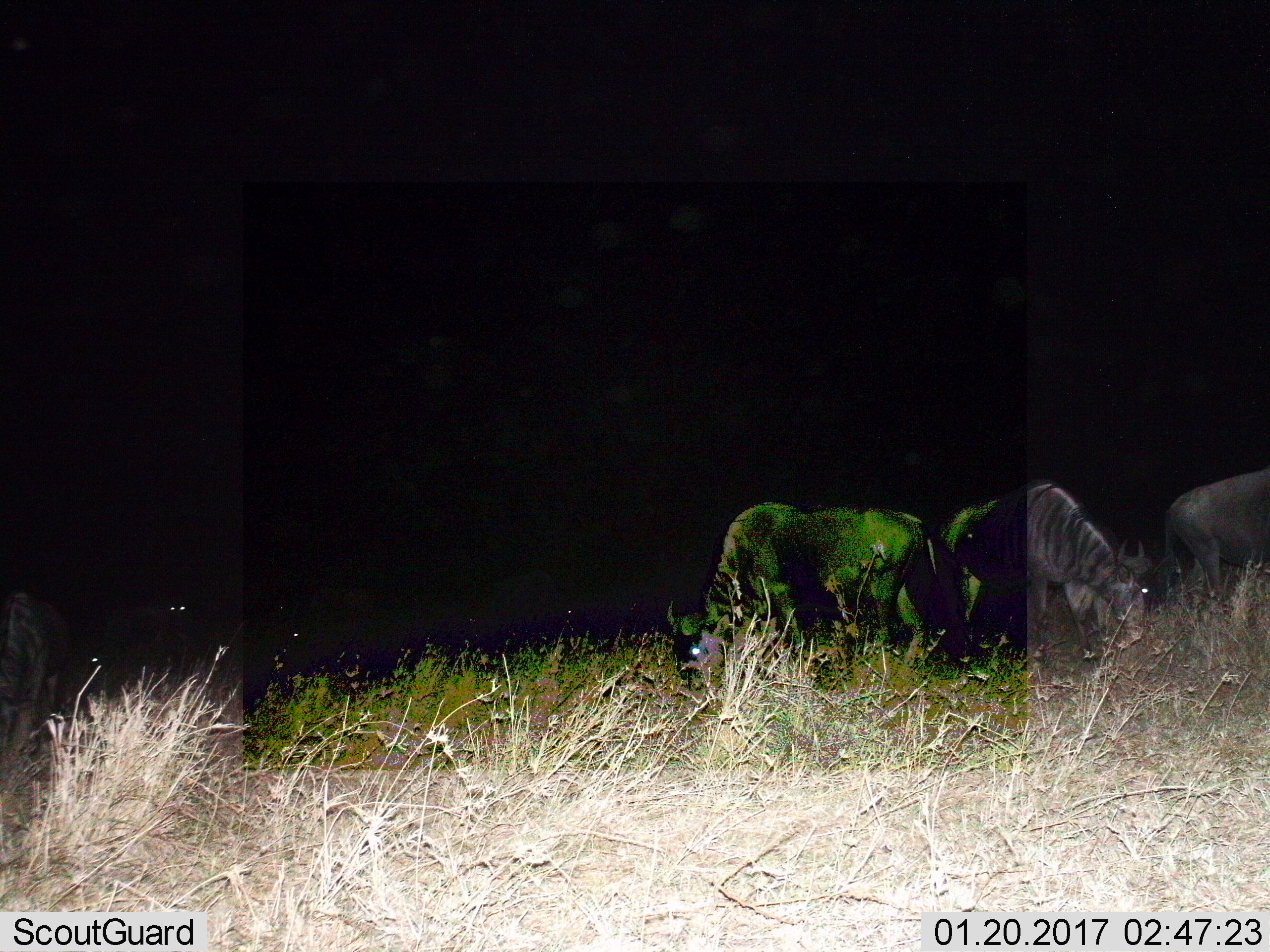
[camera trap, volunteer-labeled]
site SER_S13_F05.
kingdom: Animalia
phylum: Chordata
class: Mammalia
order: Artiodactyla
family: Bovidae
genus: Connochaetes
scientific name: Connochaetes taurinus taurinus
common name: blue wildebeest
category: wildebeestblue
Wildebeestblue (blue wildebeest) (Connochaetes taurinus taurinus), count 5. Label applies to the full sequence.